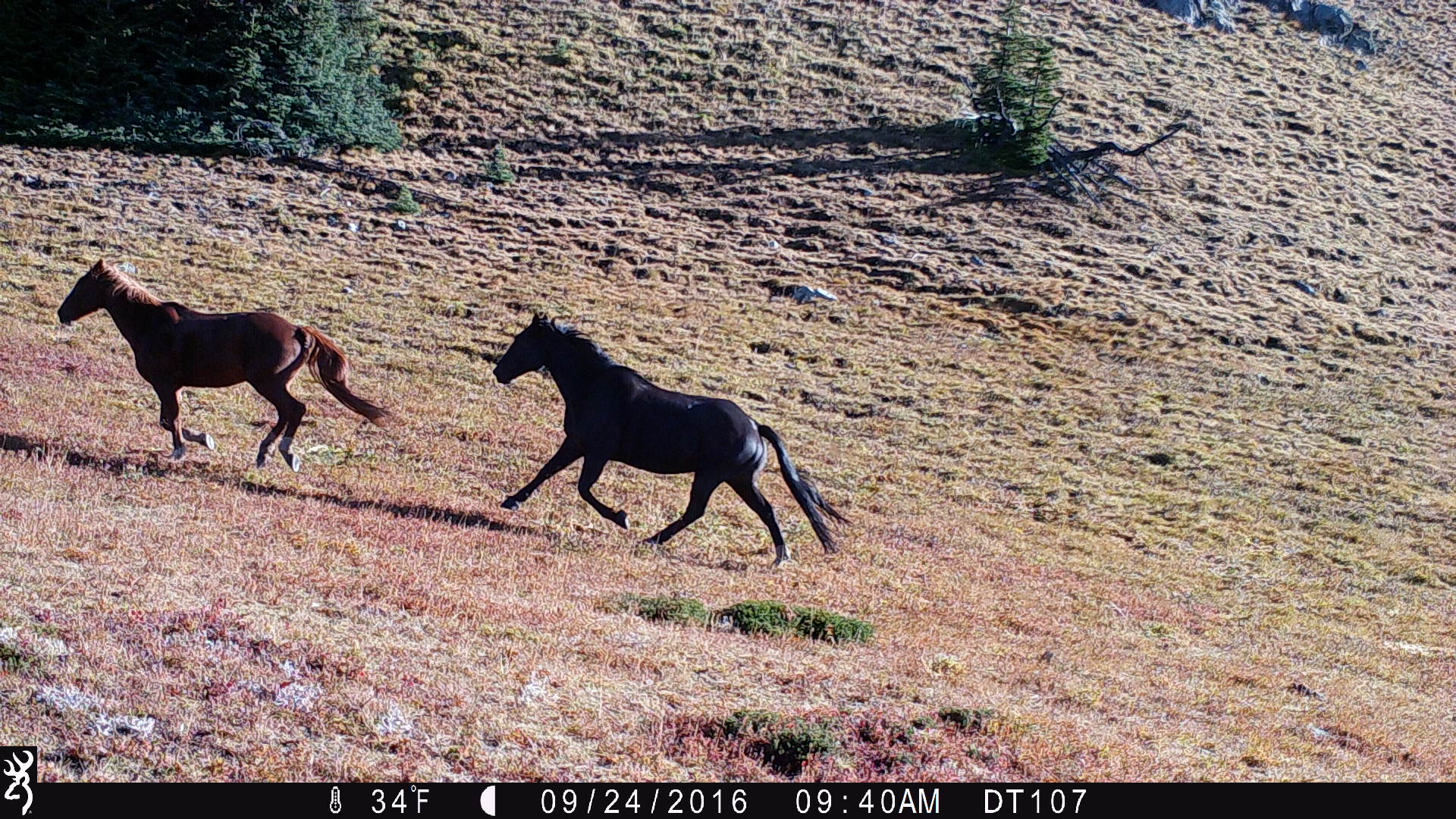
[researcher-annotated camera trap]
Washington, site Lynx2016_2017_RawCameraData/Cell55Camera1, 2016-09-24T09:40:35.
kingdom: Animalia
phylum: Chordata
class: Mammalia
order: Perissodactyla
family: Equidae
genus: Equus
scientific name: Equus caballus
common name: domestic horse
Domestic horse (Equus caballus). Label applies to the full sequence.